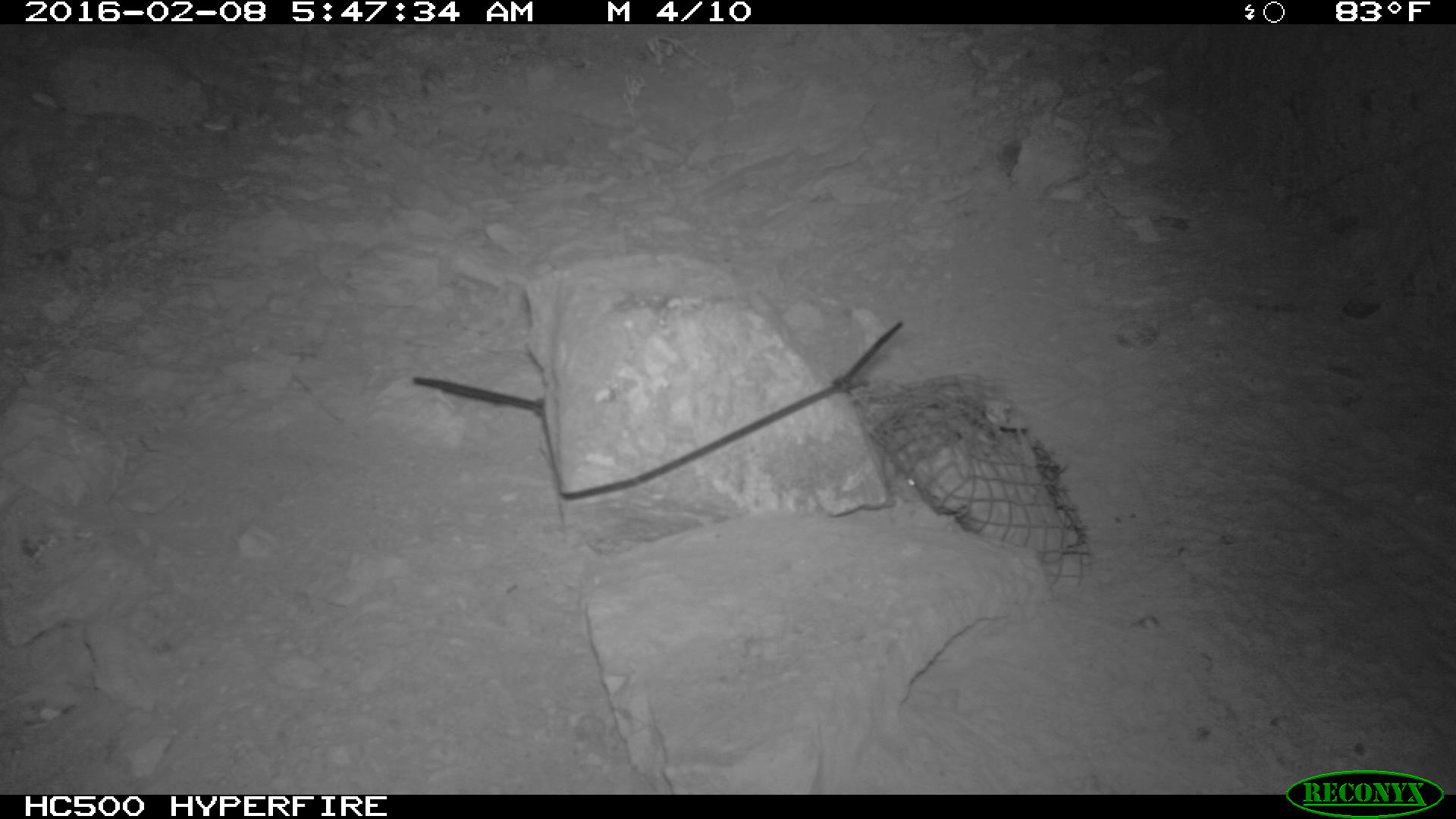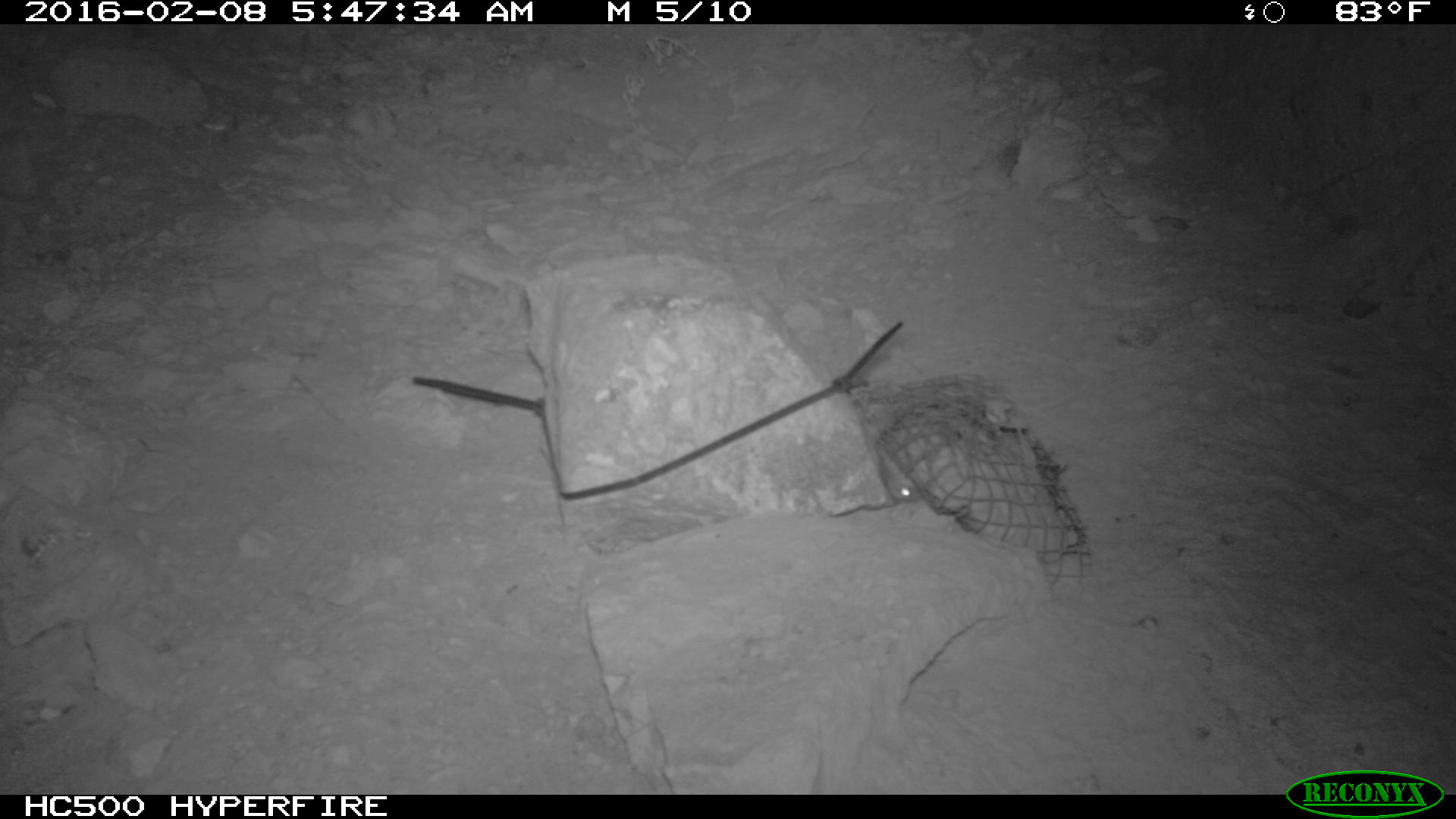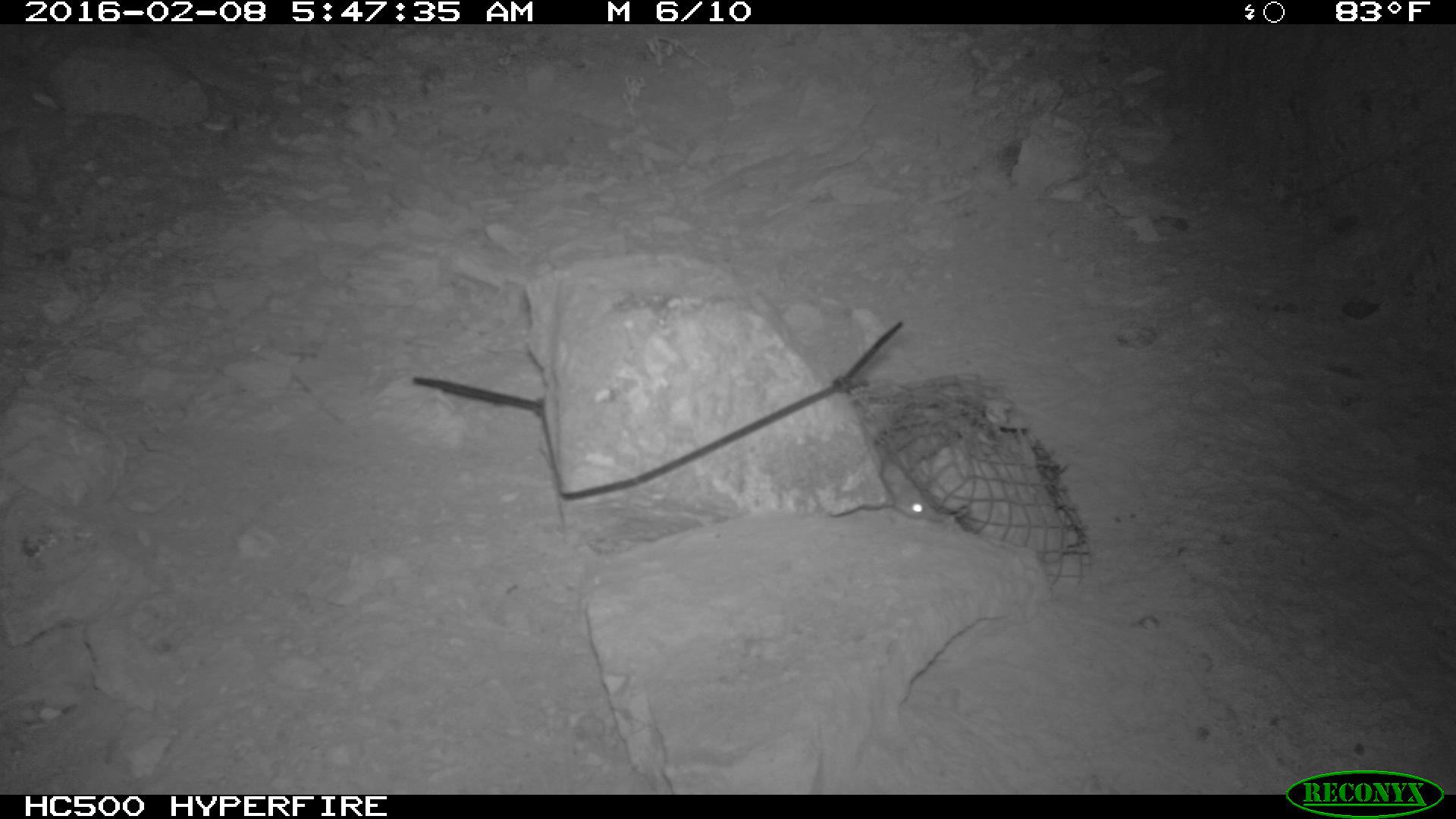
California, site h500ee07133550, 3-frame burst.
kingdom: Animalia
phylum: Chordata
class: Mammalia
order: Rodentia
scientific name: Rodentia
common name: rodent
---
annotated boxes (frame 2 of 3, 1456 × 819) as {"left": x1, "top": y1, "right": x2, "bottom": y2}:
rodent: {"left": 874, "top": 440, "right": 924, "bottom": 503}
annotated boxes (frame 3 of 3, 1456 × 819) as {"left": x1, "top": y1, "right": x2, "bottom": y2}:
rodent: {"left": 881, "top": 453, "right": 937, "bottom": 519}